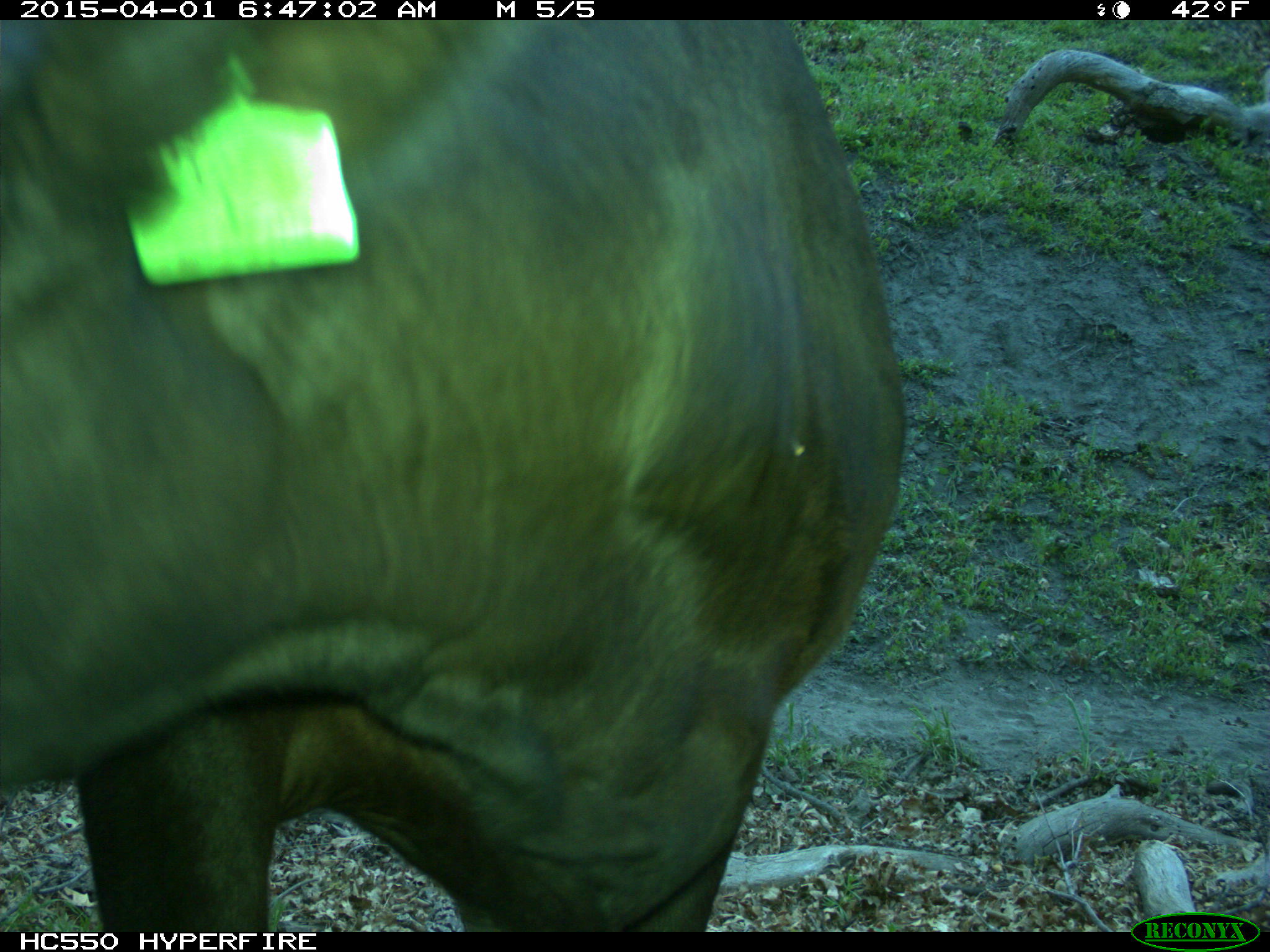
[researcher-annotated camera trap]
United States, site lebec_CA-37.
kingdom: Animalia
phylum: Chordata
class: Mammalia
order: Artiodactyla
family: Bovidae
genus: Bos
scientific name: Bos taurus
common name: domestic cow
Bos taurus (domestic cow).